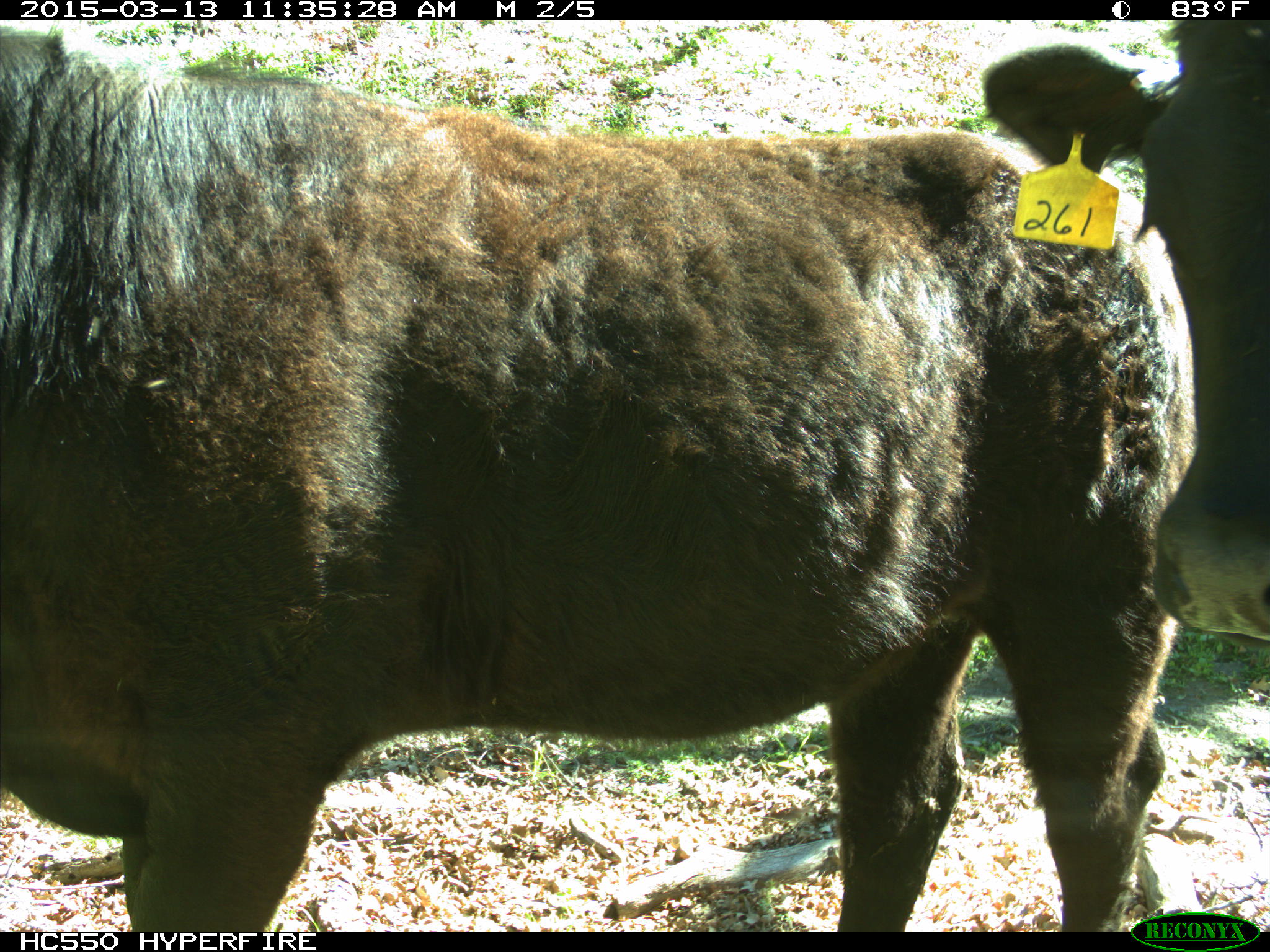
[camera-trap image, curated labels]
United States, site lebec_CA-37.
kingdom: Animalia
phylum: Chordata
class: Mammalia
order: Artiodactyla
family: Bovidae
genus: Bos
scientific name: Bos taurus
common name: domestic cow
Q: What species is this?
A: Bos taurus (domestic cow).